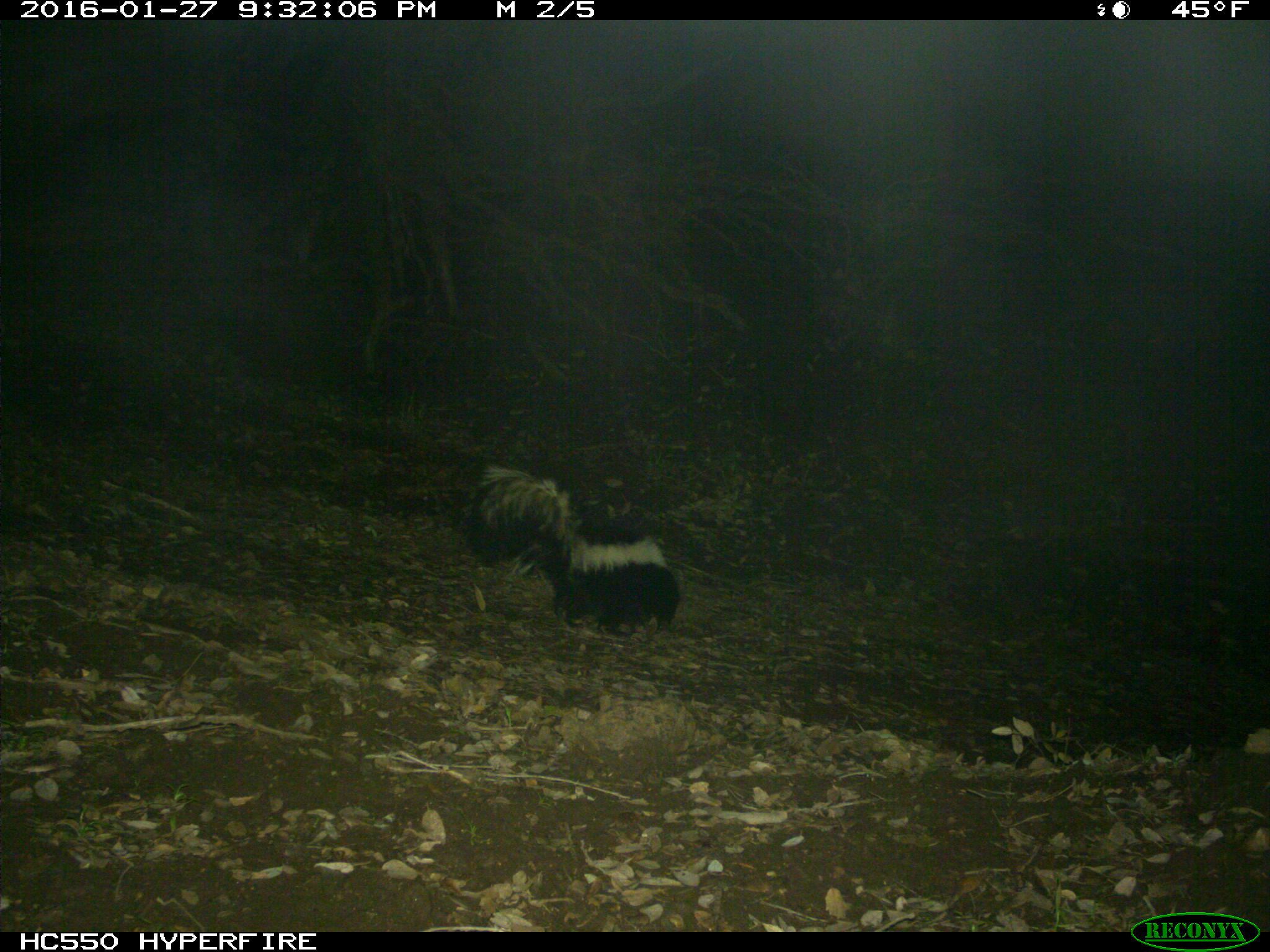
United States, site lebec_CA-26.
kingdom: Animalia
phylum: Chordata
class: Mammalia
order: Carnivora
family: Mephitidae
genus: Mephitis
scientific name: Mephitis mephitis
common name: striped skunk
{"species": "Mephitis mephitis (striped skunk)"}